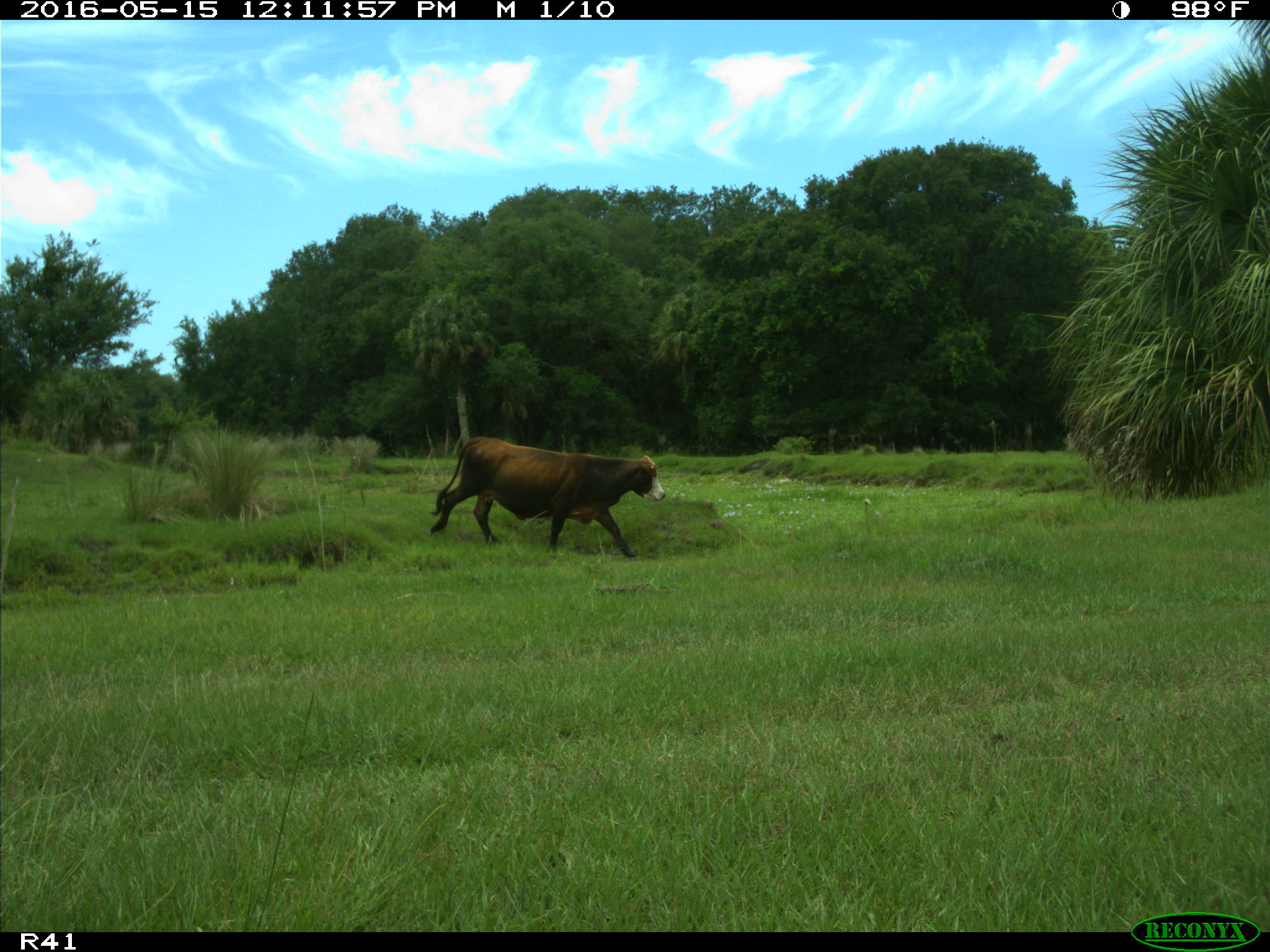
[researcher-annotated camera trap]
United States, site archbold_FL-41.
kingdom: Animalia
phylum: Chordata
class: Mammalia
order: Artiodactyla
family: Bovidae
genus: Bos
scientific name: Bos taurus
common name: domestic cow